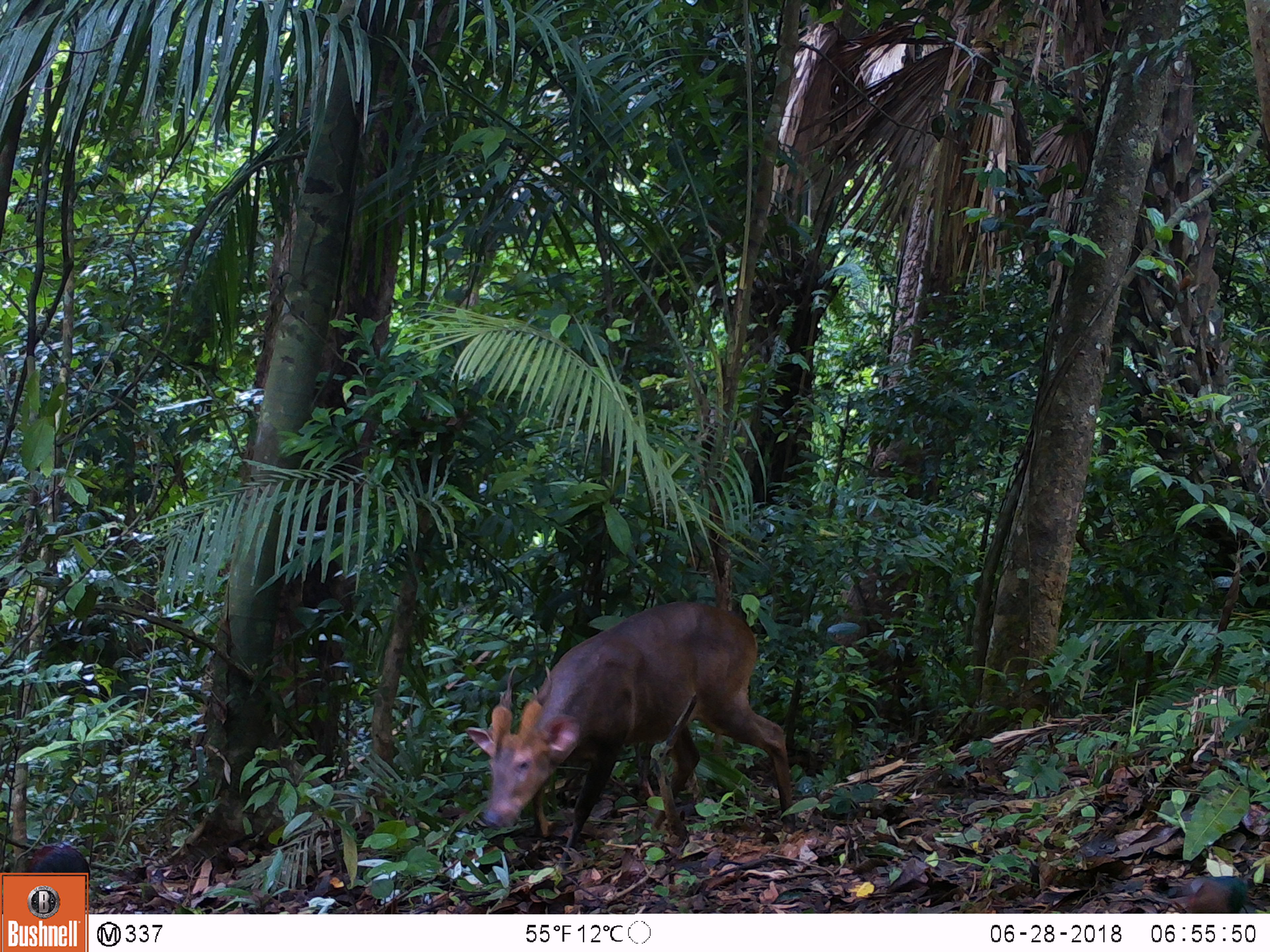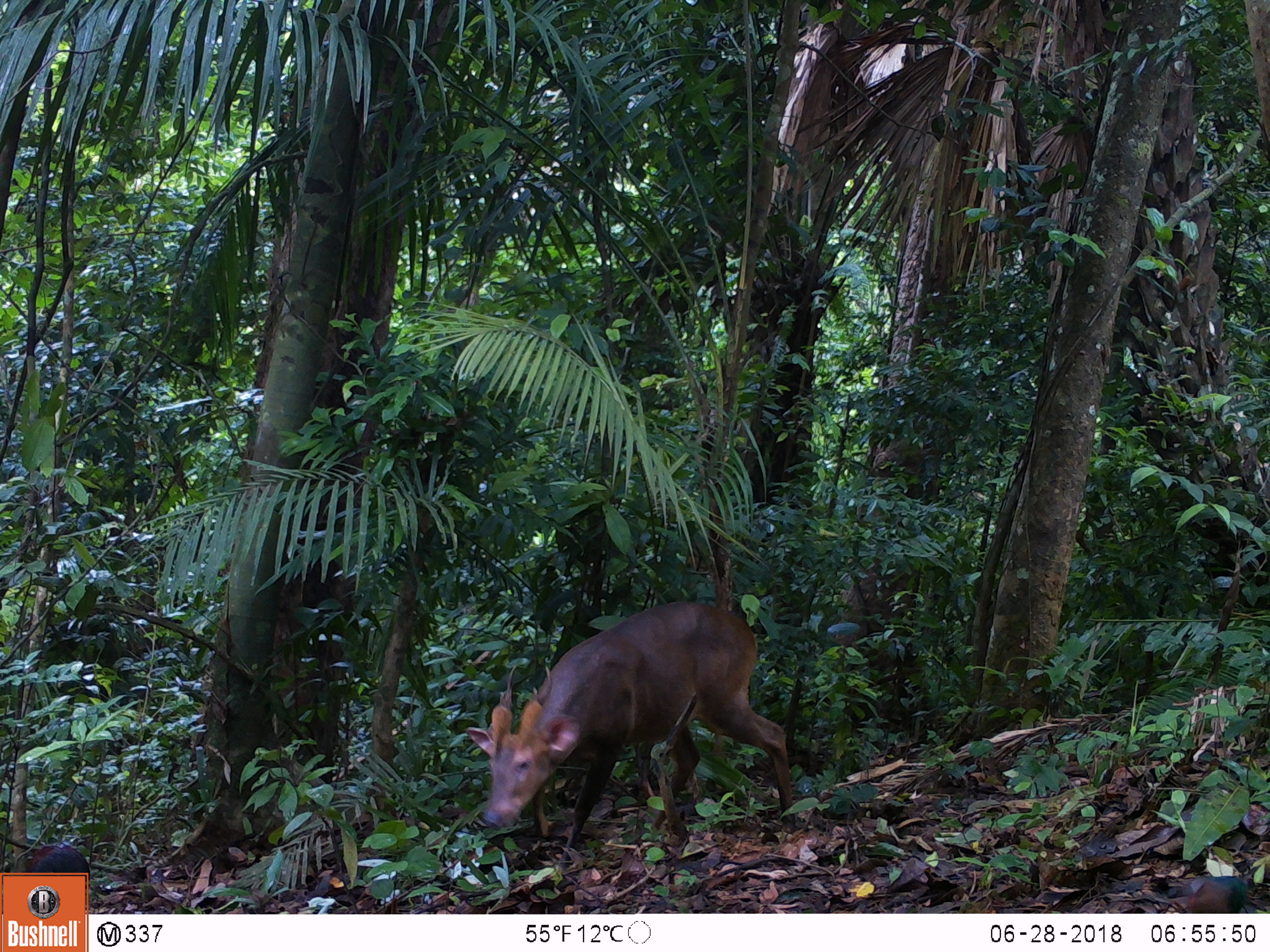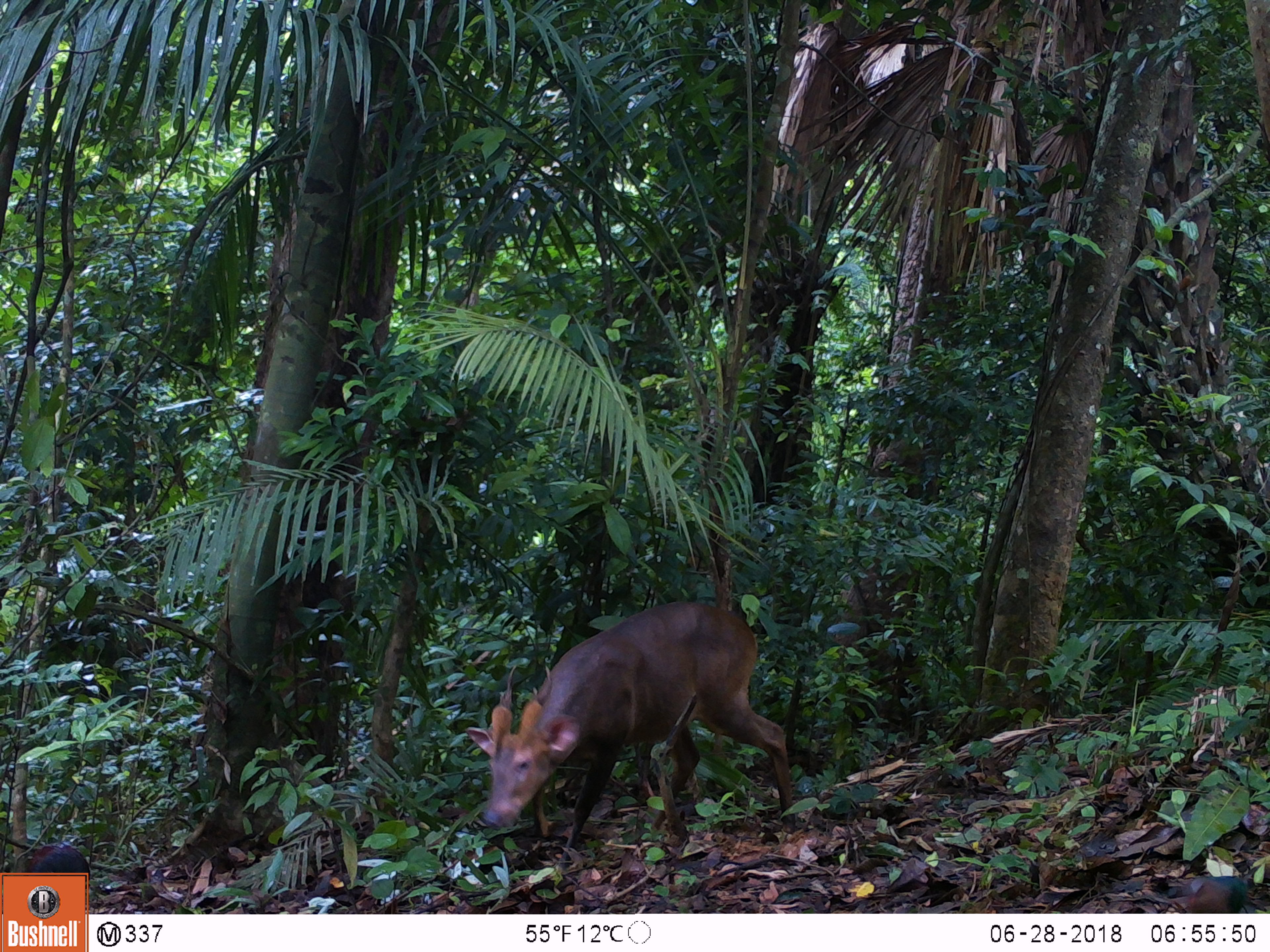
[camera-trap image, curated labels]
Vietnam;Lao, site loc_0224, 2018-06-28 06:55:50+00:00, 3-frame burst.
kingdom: Animalia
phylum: Chordata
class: Mammalia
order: Artiodactyla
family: Cervidae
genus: Muntiacus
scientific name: Muntiacus vuquangensis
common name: large-antlered muntjac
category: large antlered muntjac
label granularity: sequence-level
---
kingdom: Animalia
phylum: Chordata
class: Aves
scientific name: Aves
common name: bird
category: unidentified bird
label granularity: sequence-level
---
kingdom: Animalia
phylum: Chordata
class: Aves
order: Galliformes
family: Phasianidae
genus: Gallus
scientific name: Gallus gallus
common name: red junglefowl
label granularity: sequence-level